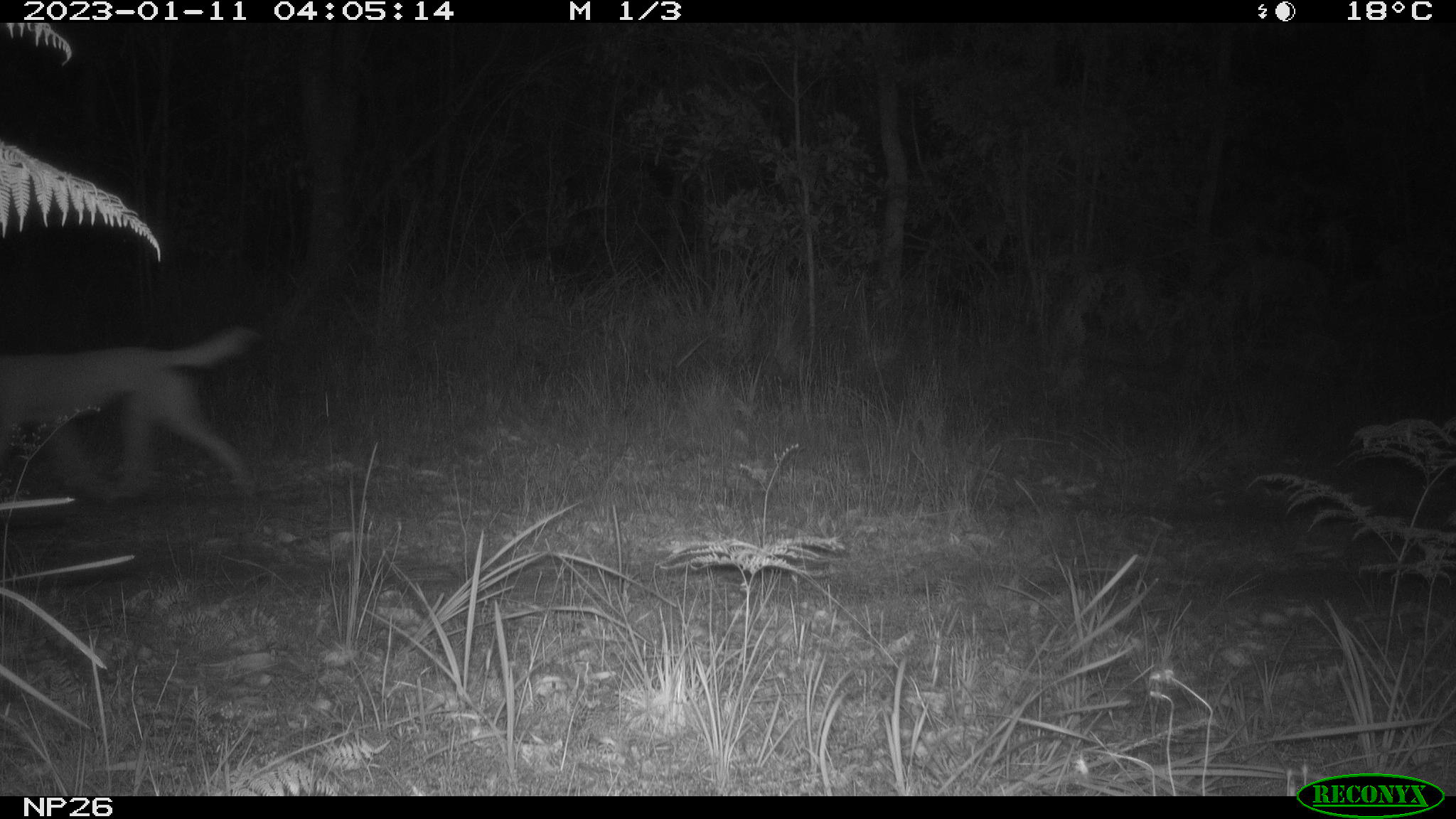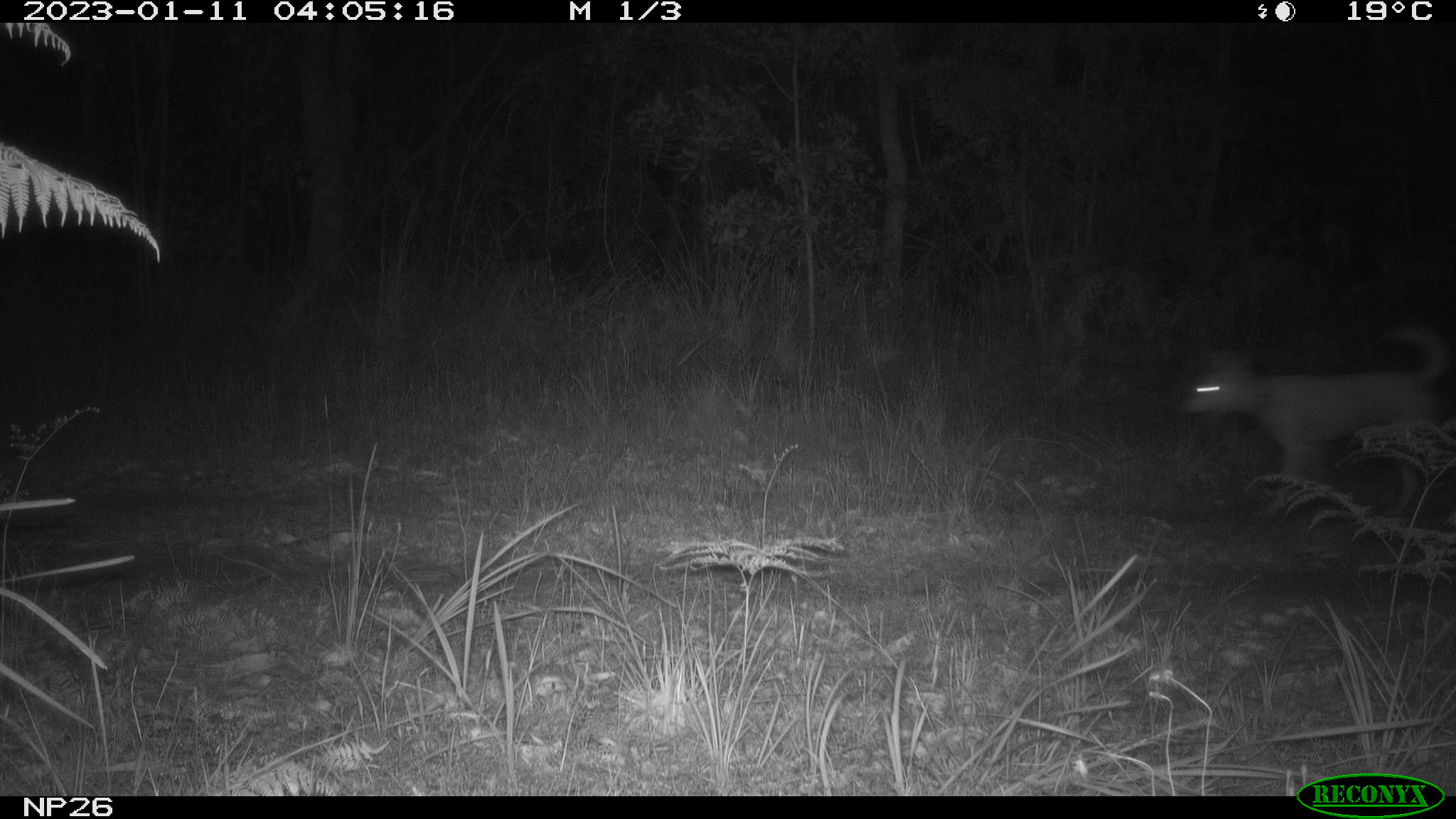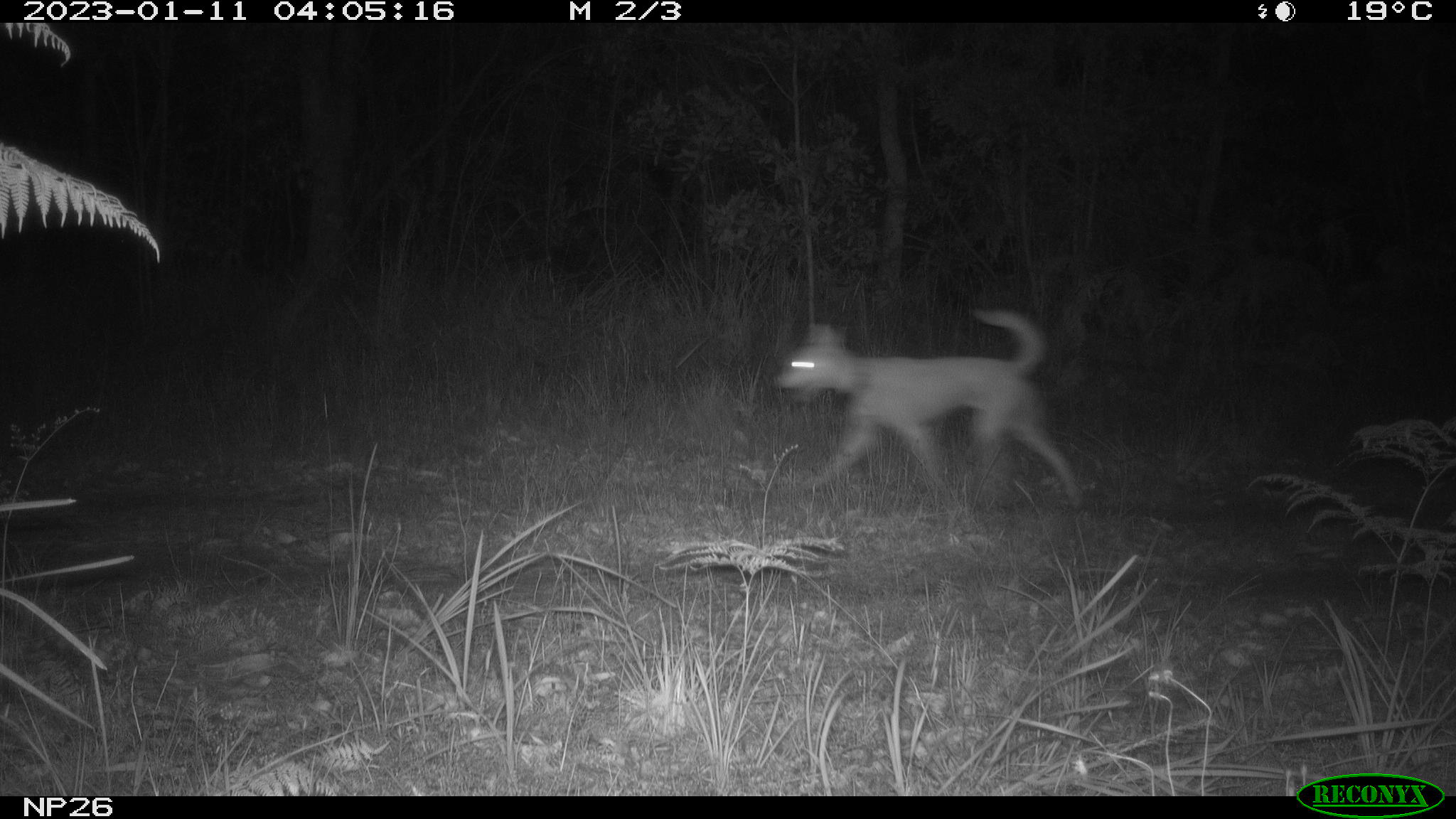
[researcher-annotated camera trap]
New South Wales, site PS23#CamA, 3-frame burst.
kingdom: Animalia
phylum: Chordata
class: Mammalia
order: Carnivora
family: Canidae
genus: Canis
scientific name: Canis familiaris dingo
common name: dingo